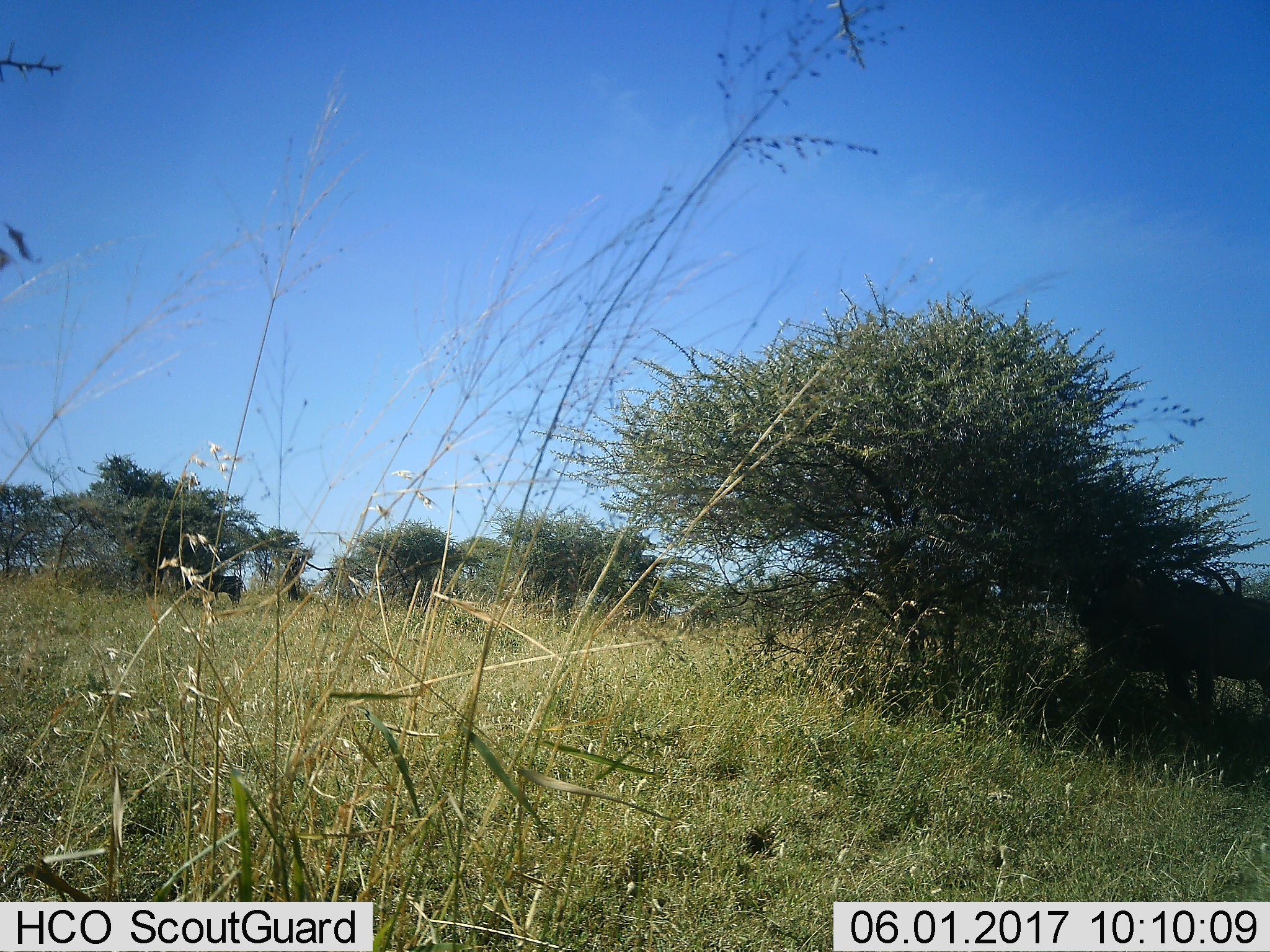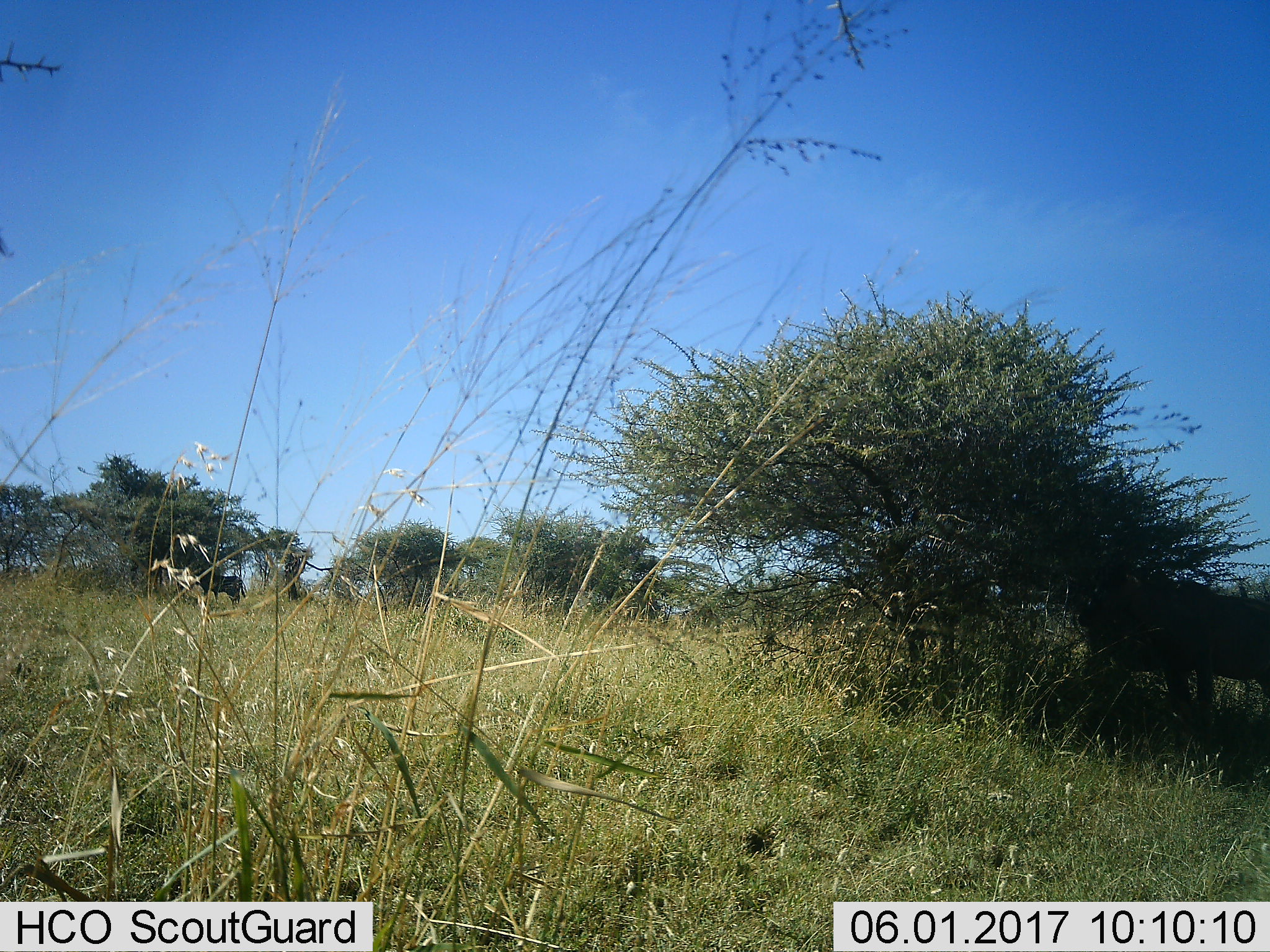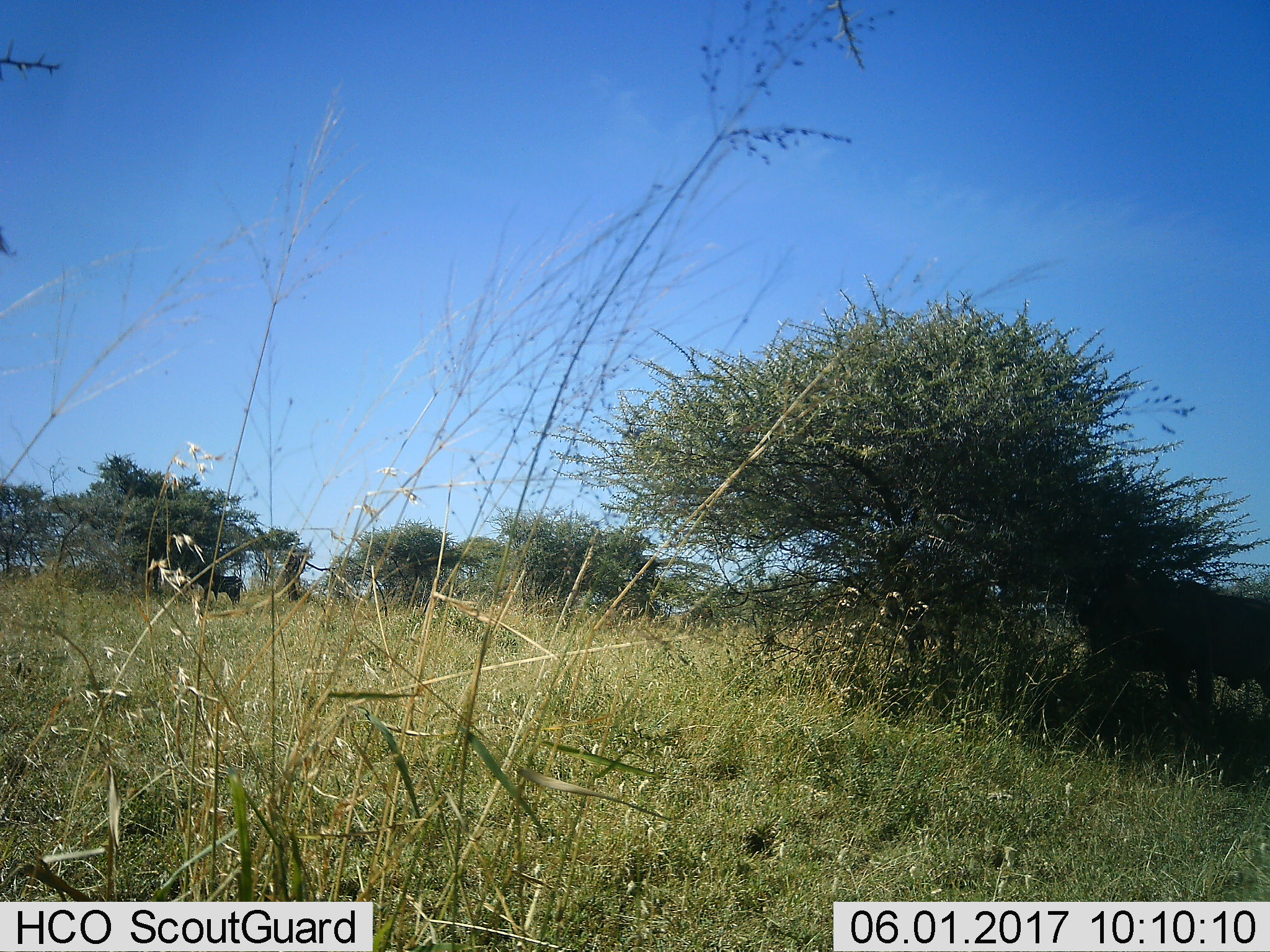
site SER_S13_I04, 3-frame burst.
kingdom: Animalia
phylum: Chordata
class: Mammalia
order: Perissodactyla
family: Equidae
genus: Equus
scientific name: Equus quagga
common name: plains zebra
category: zebraplains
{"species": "zebraplains (plains zebra) (Equus quagga)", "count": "1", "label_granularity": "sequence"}